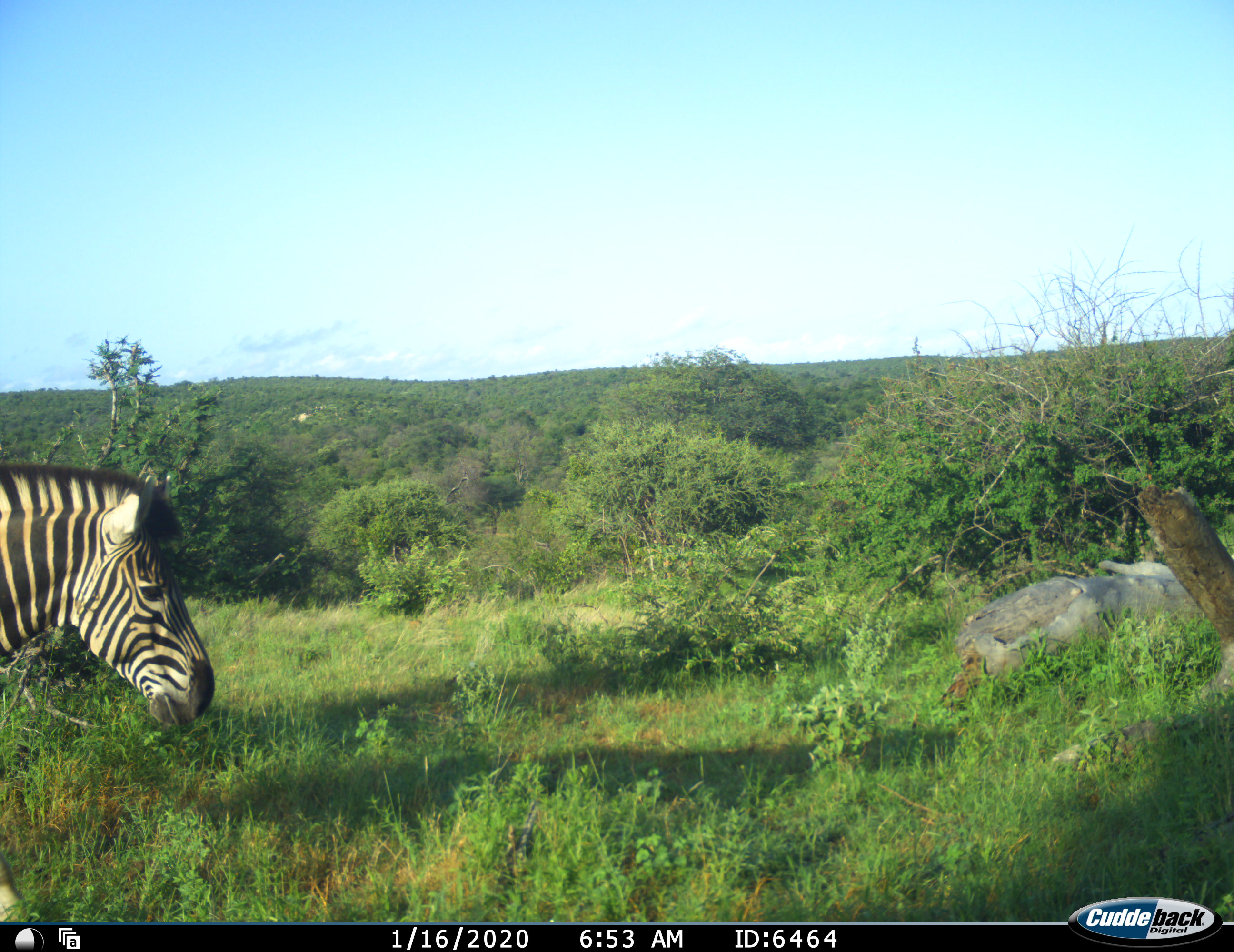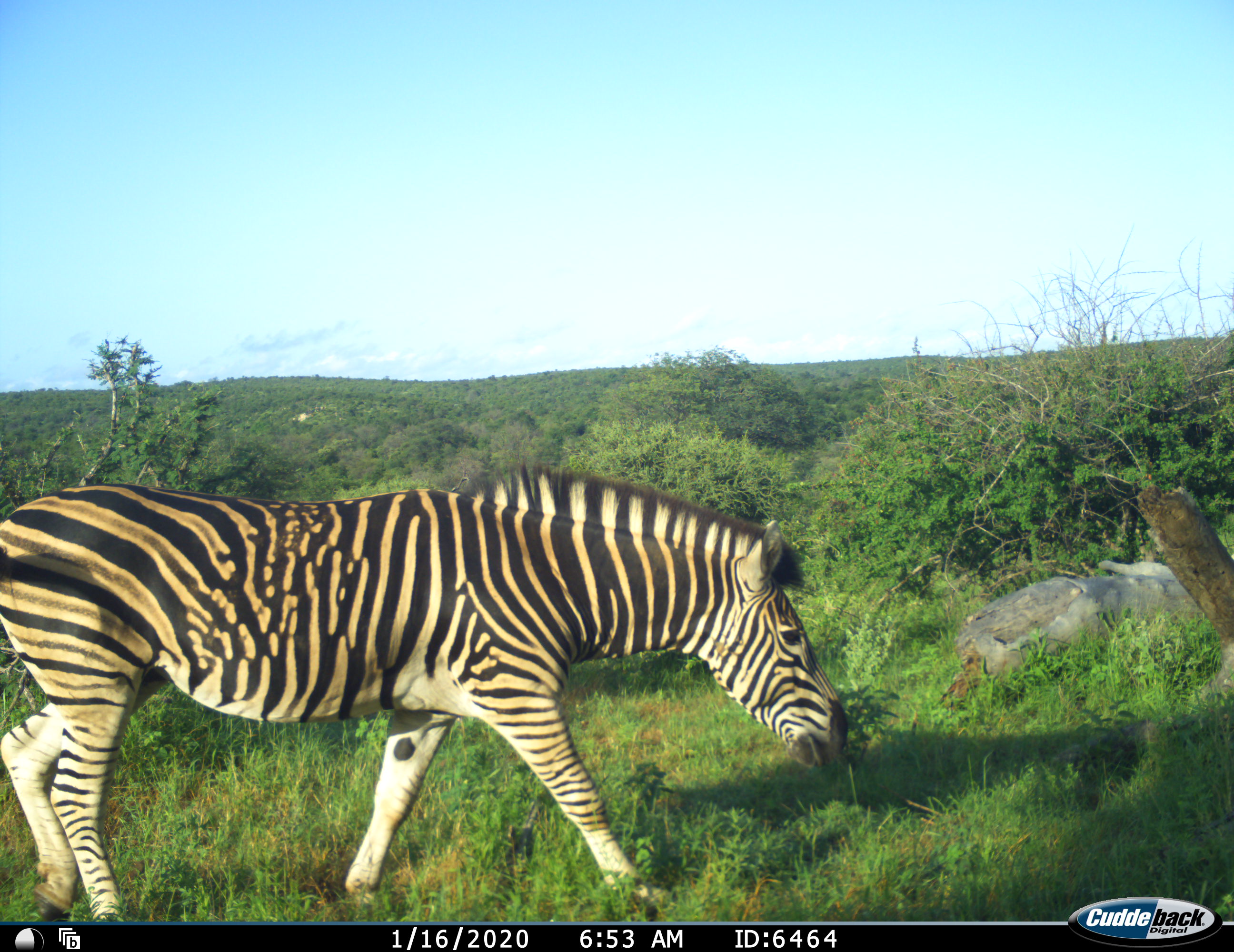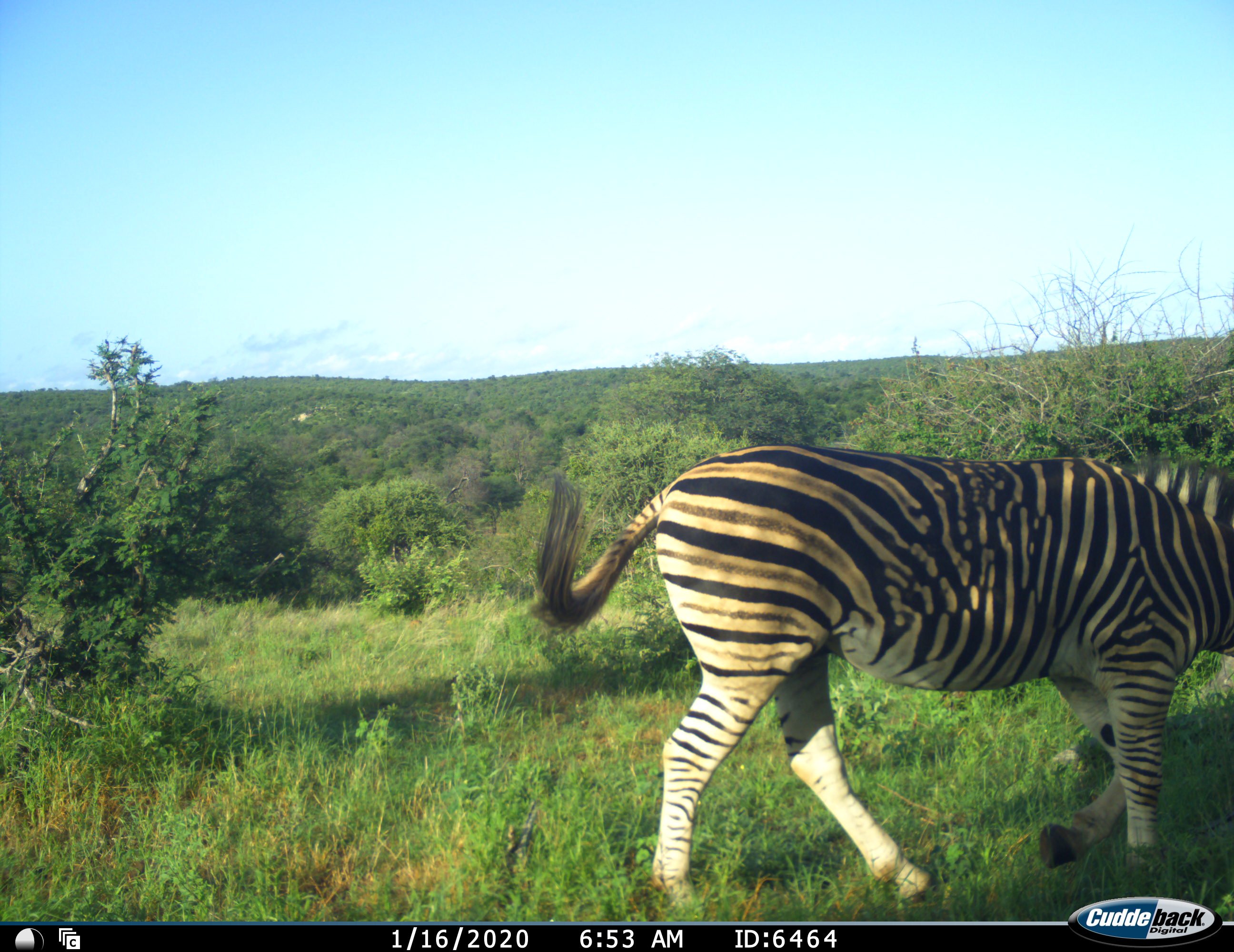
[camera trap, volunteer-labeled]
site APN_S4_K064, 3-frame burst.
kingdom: Animalia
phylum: Chordata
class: Mammalia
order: Perissodactyla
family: Equidae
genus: Equus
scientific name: Equus quagga burchellii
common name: burchell's zebra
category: zebraburchells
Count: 1.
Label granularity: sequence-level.